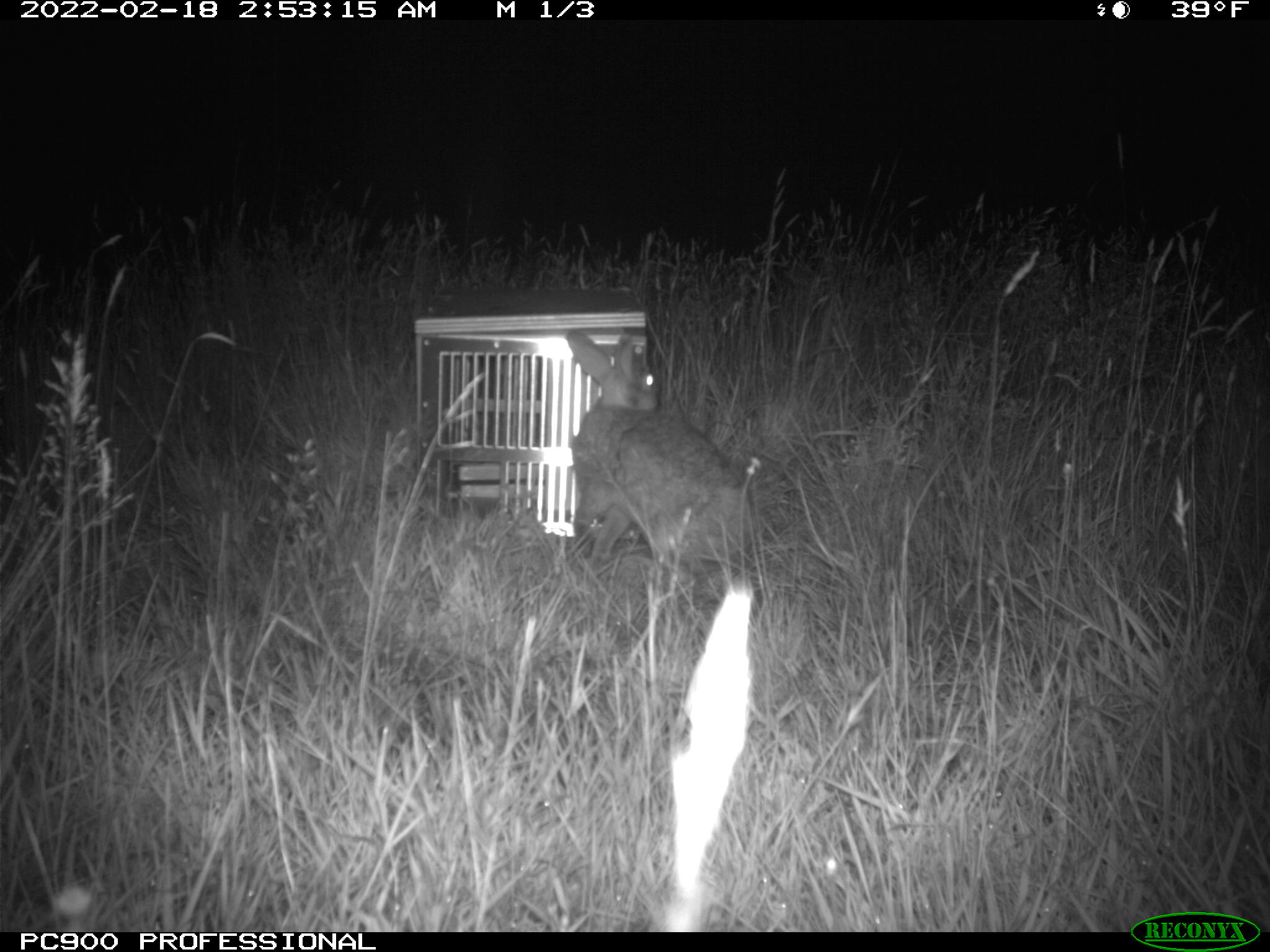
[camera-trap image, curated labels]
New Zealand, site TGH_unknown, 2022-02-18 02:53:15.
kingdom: Animalia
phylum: Chordata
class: Mammalia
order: Lagomorpha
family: Leporidae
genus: Oryctolagus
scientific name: Oryctolagus cuniculus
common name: european rabbit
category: rabbit